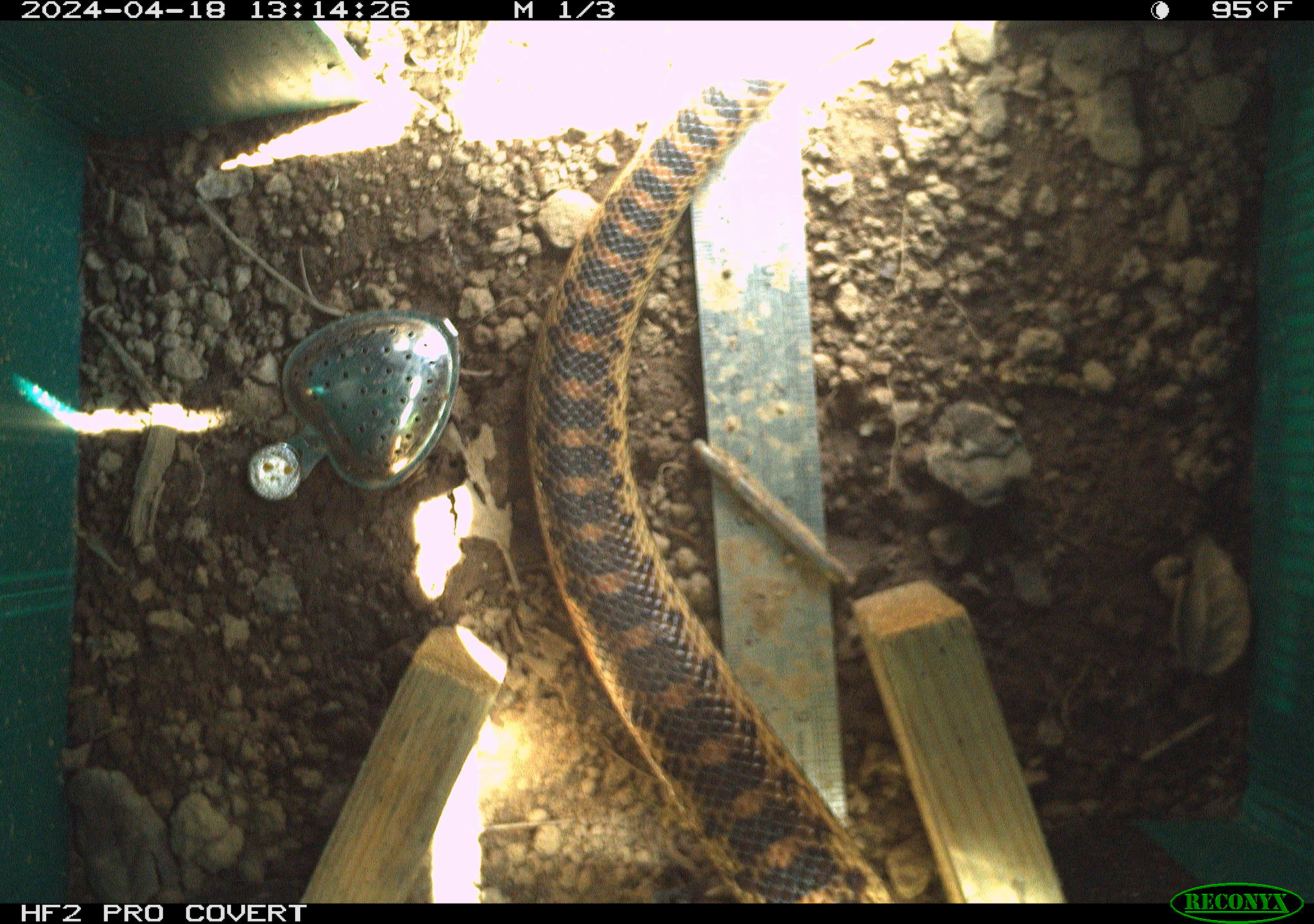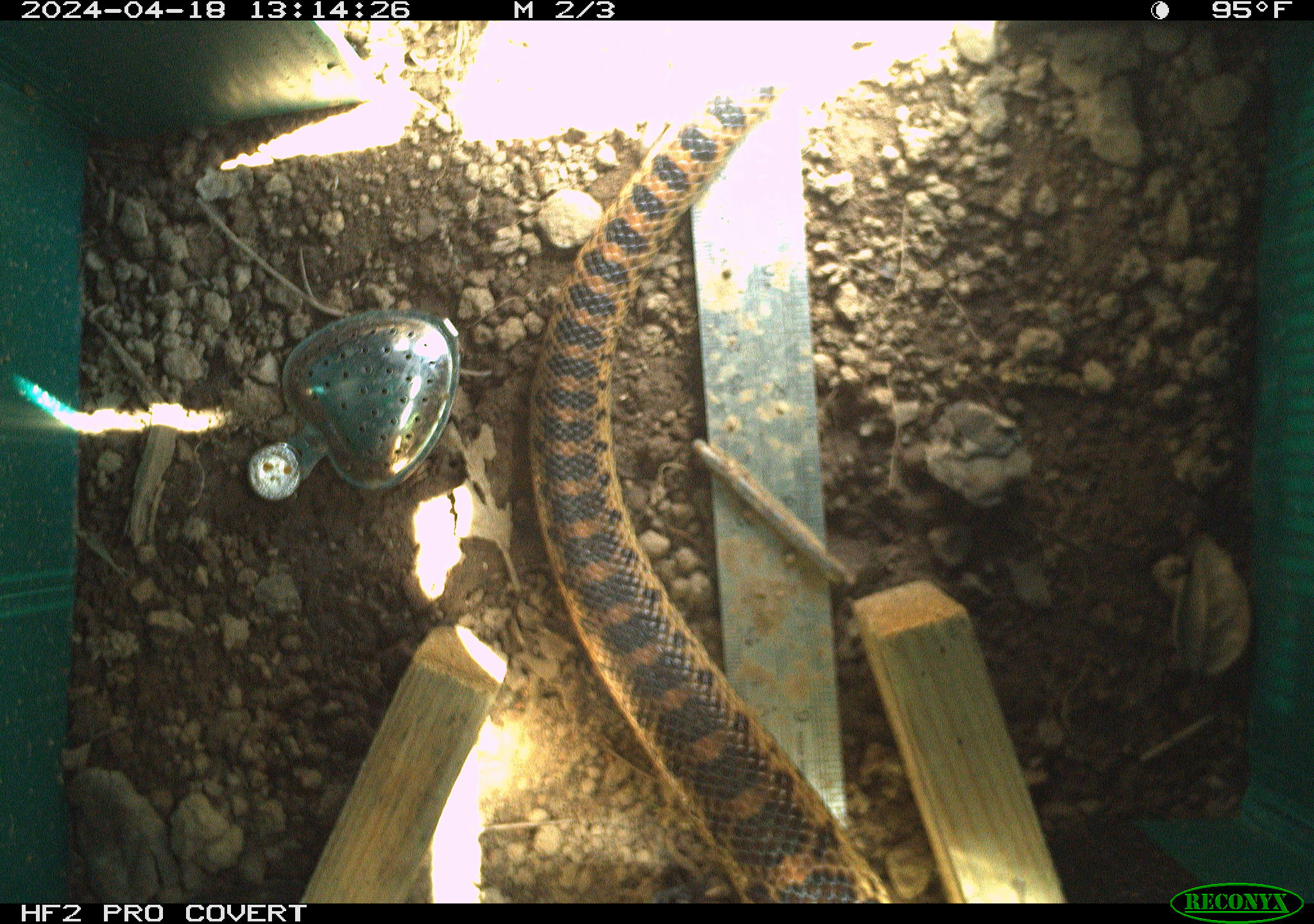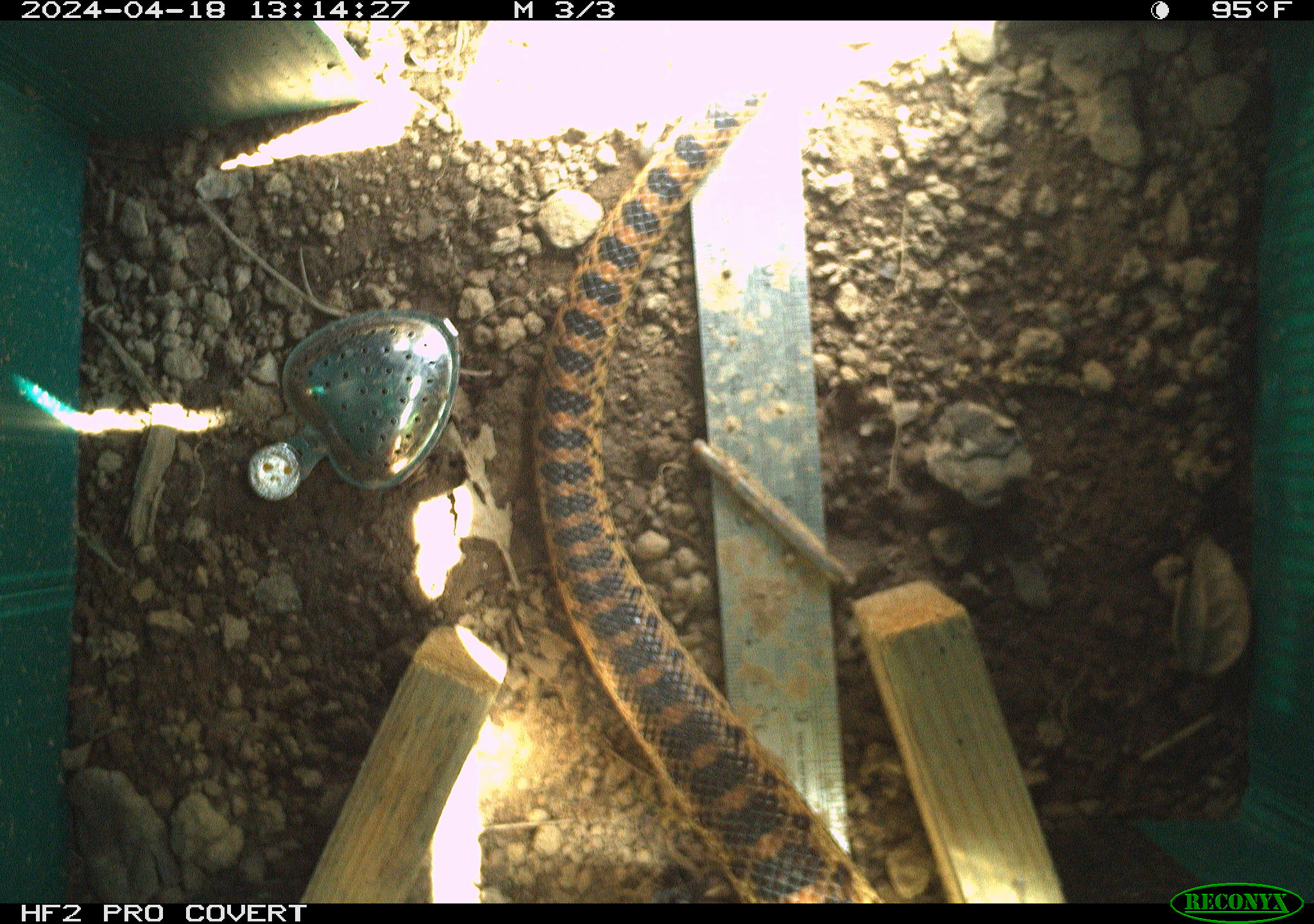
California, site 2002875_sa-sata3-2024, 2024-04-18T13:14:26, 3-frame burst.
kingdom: Animalia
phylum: Chordata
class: Reptilia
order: Squamata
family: Colubridae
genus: Pituophis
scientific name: Pituophis catenifer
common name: gophersnake